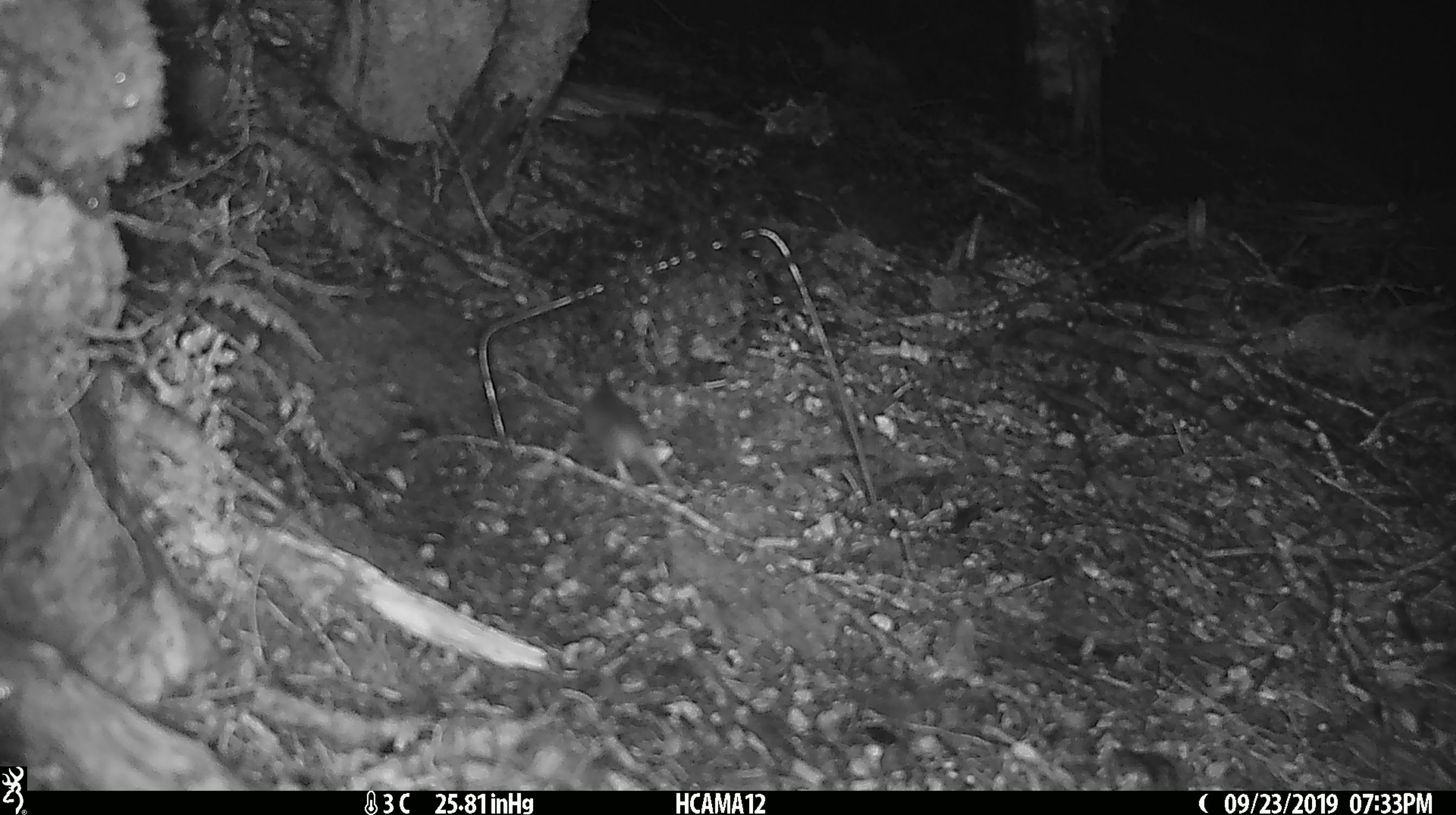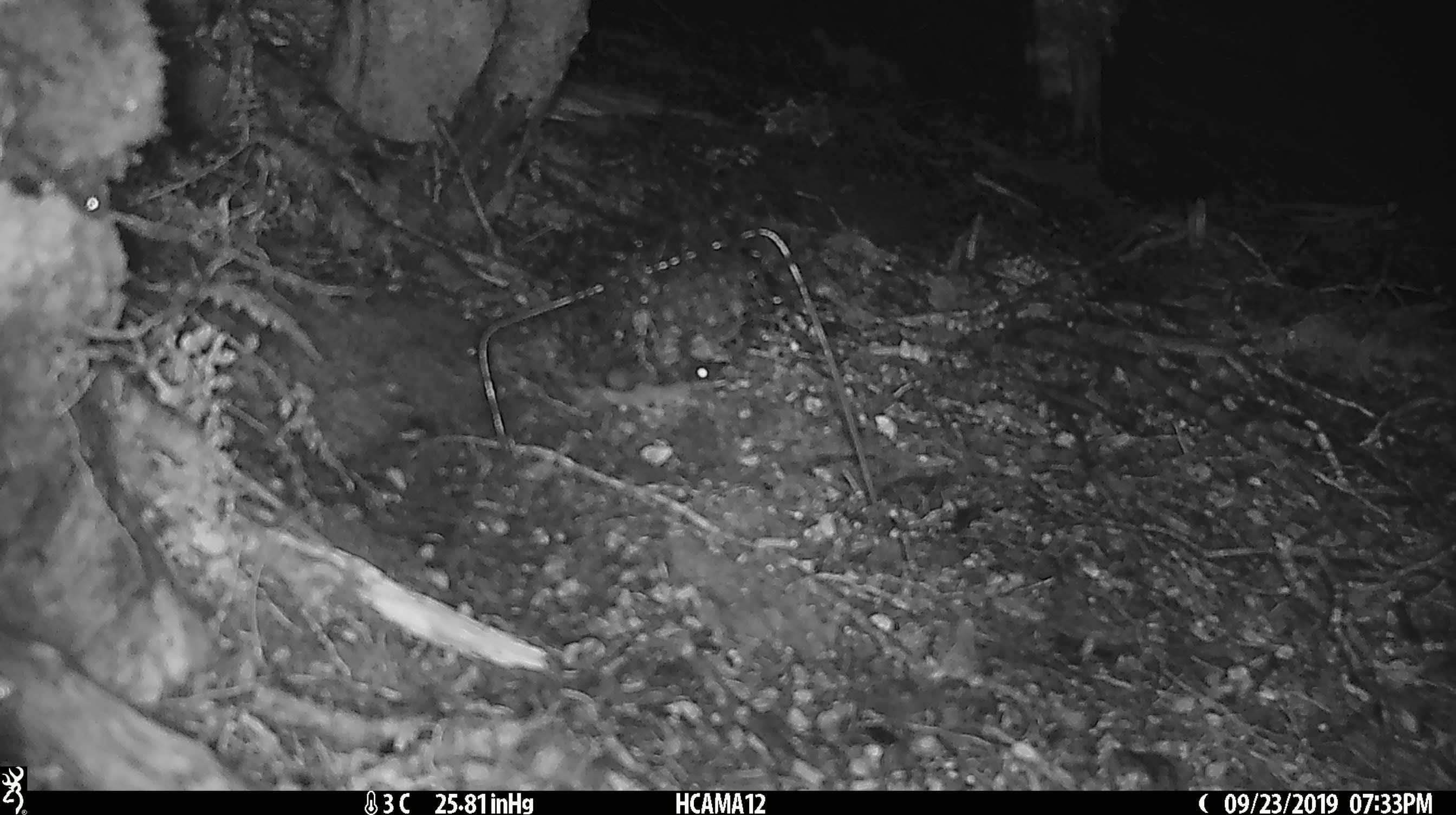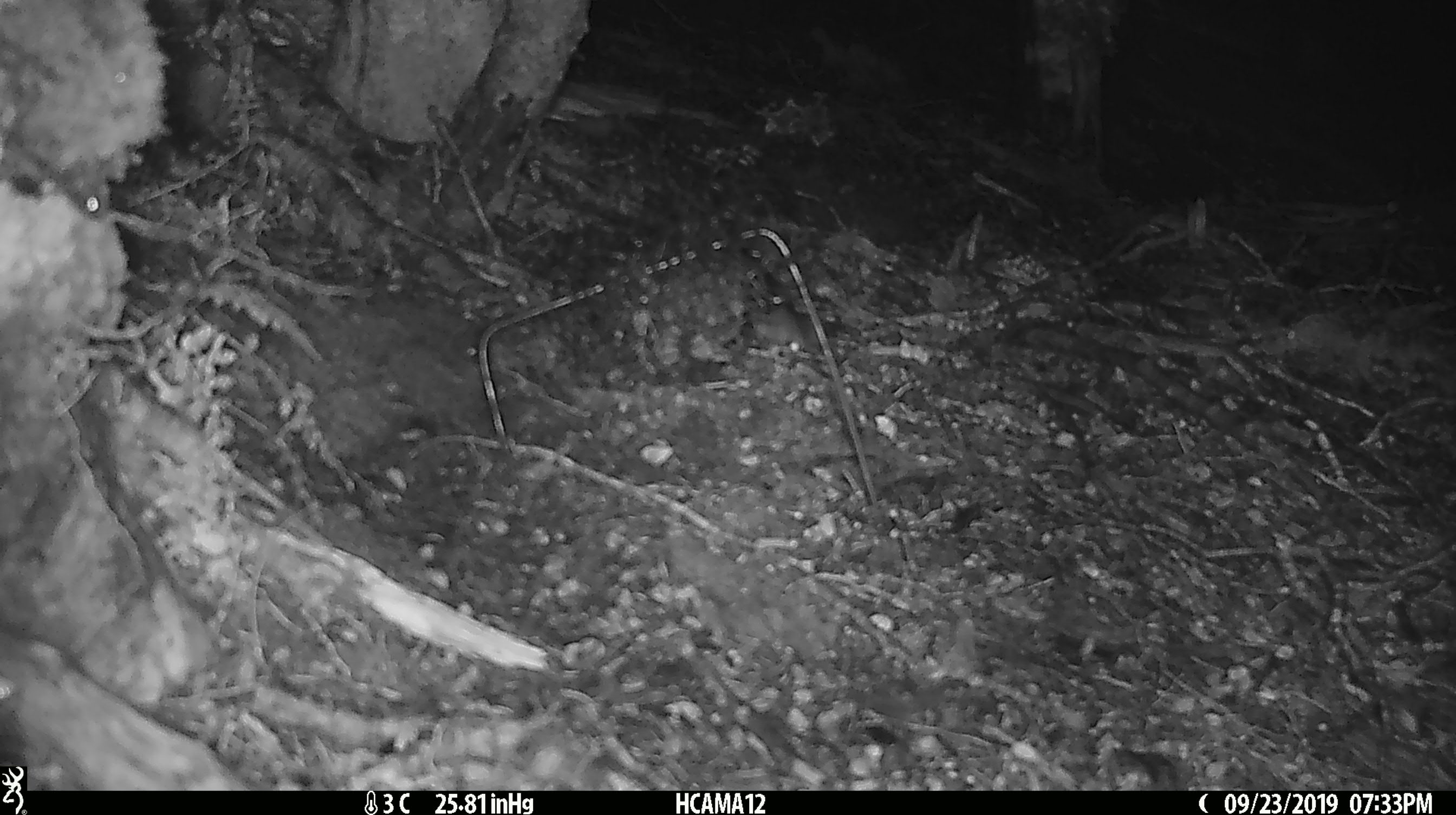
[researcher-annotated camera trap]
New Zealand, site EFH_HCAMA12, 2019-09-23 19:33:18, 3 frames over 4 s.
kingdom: Animalia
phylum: Chordata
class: Mammalia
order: Rodentia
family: Muridae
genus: Mus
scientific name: Mus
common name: mouse